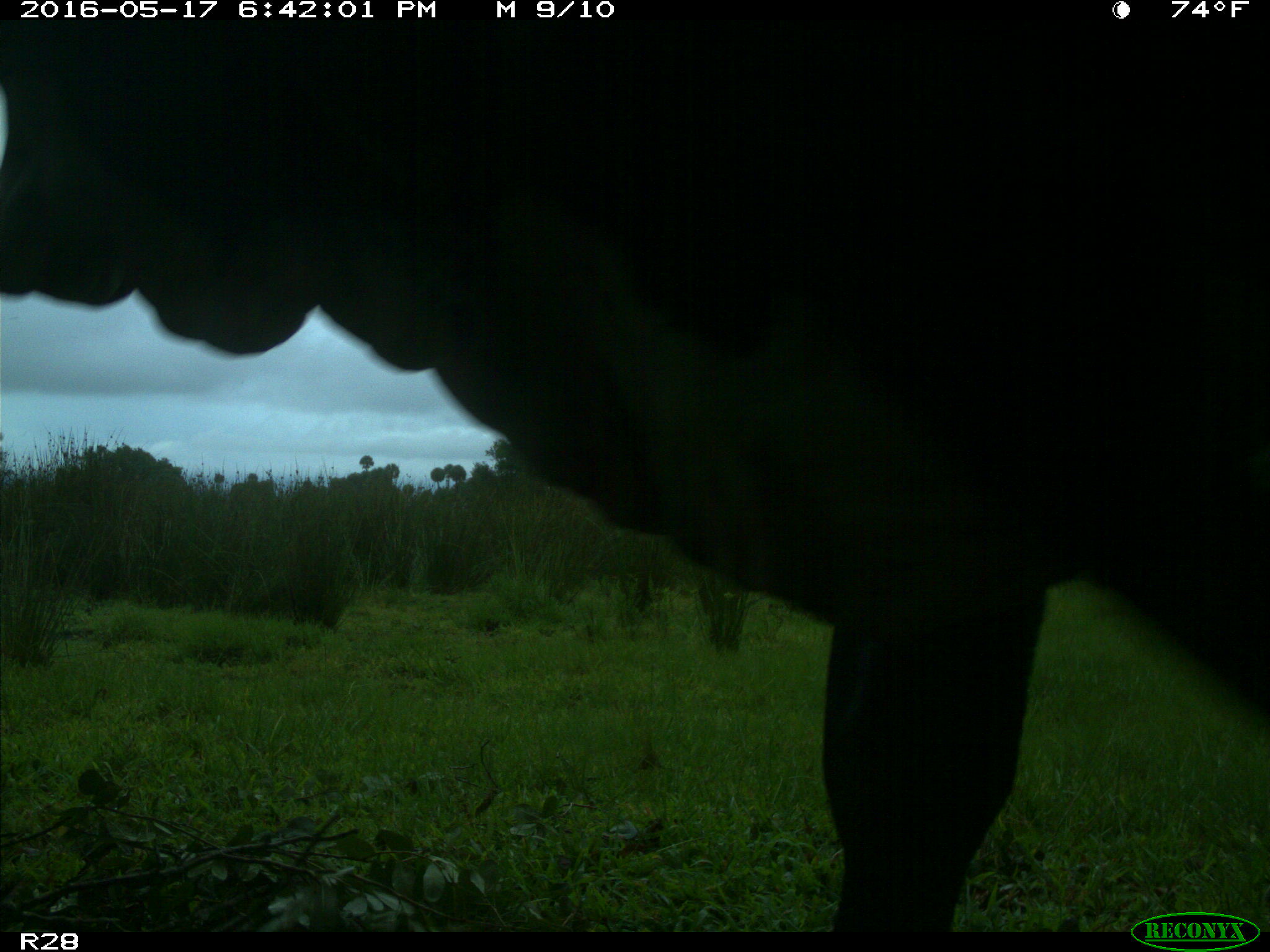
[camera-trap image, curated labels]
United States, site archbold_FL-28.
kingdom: Animalia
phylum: Chordata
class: Mammalia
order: Artiodactyla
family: Bovidae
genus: Bos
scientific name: Bos taurus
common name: domestic cow